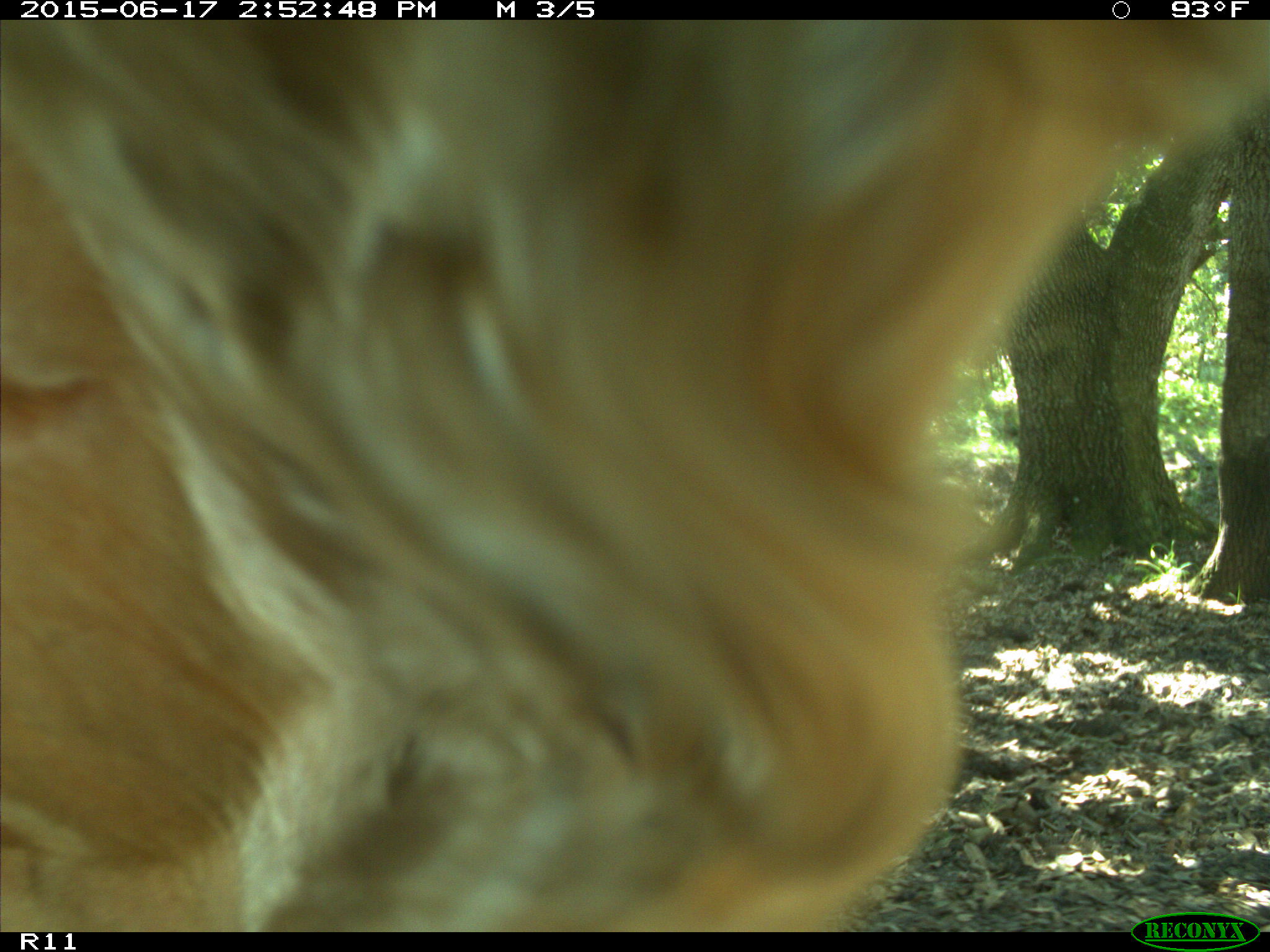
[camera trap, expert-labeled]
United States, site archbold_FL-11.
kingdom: Animalia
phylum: Chordata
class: Mammalia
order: Artiodactyla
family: Bovidae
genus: Bos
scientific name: Bos taurus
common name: domestic cow